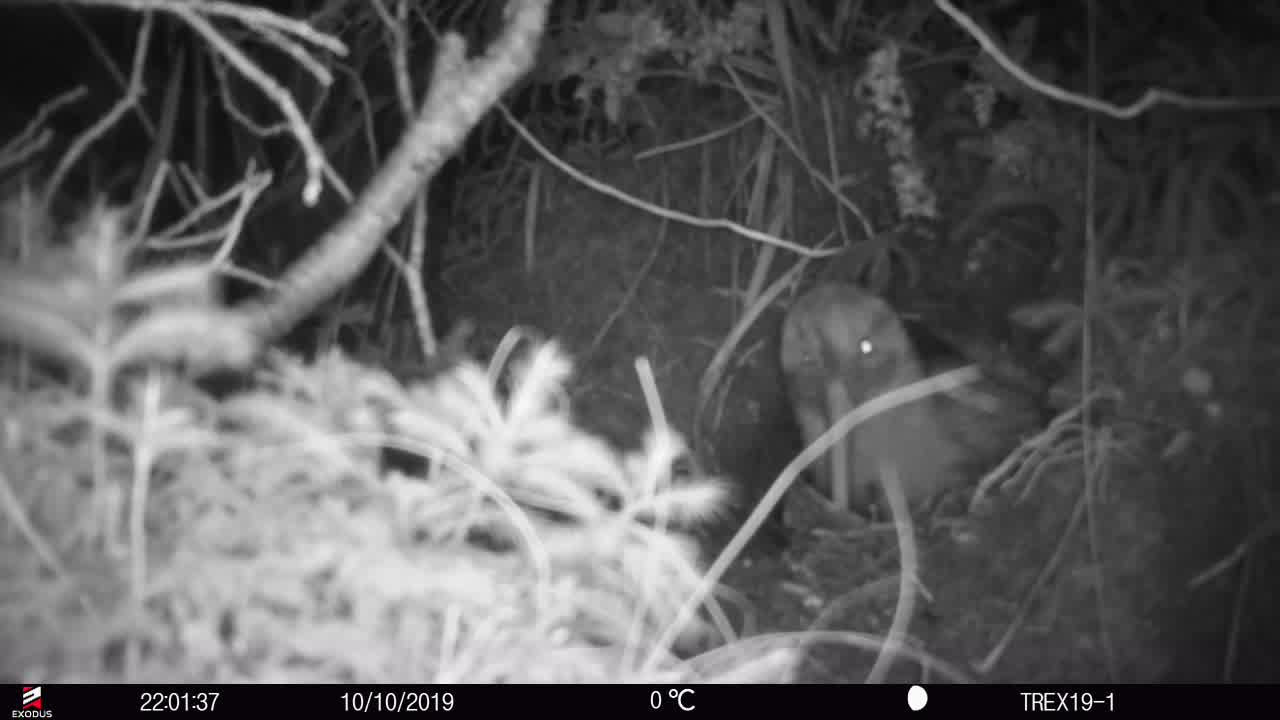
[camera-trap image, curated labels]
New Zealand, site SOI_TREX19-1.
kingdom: Animalia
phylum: Chordata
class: Aves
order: Apterygiformes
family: Apterygidae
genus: Apteryx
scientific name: Apteryx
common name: kiwi